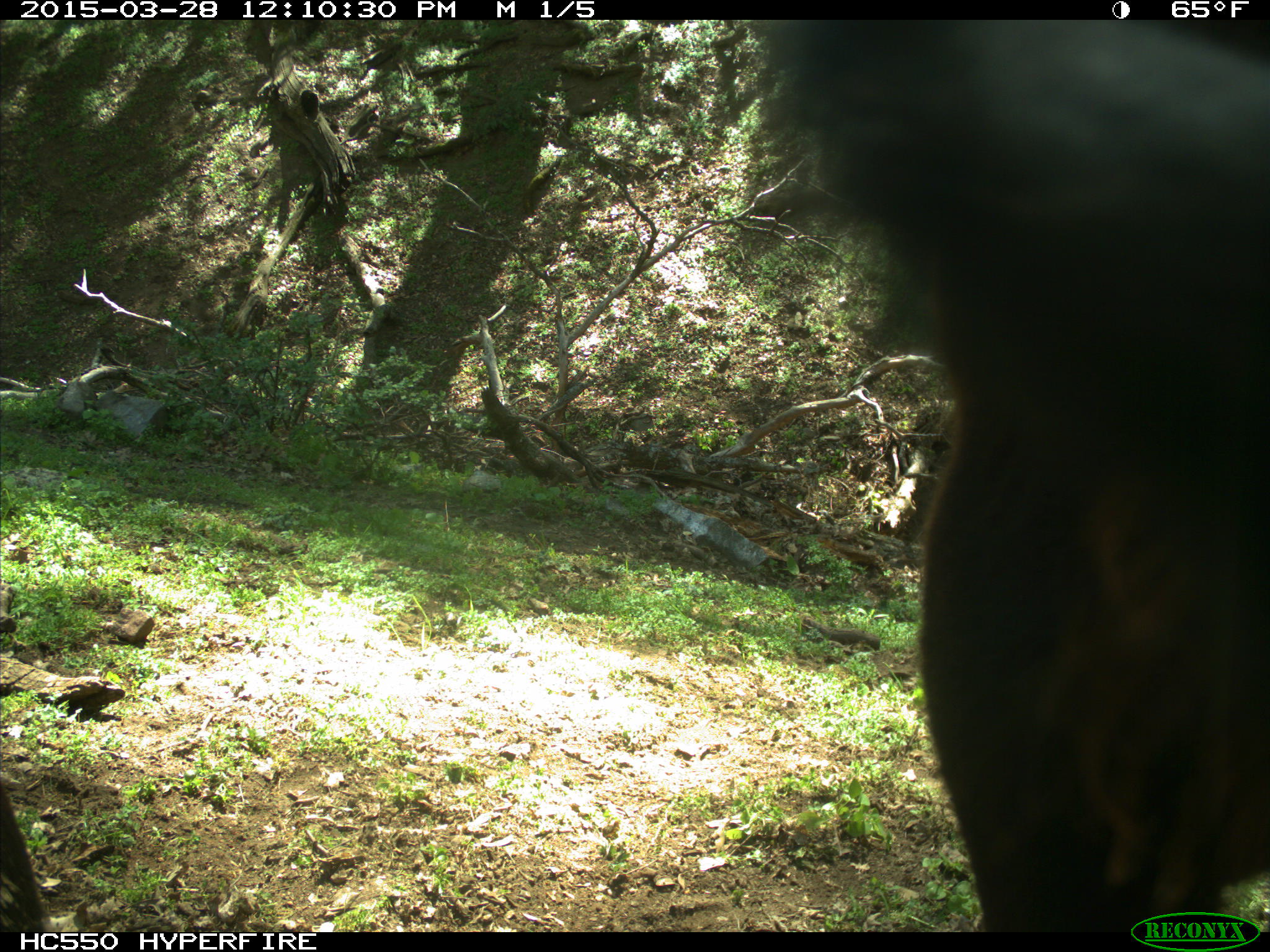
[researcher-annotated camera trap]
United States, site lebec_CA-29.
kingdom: Animalia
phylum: Chordata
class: Mammalia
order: Artiodactyla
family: Bovidae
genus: Bos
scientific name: Bos taurus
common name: domestic cow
Bos taurus (domestic cow).